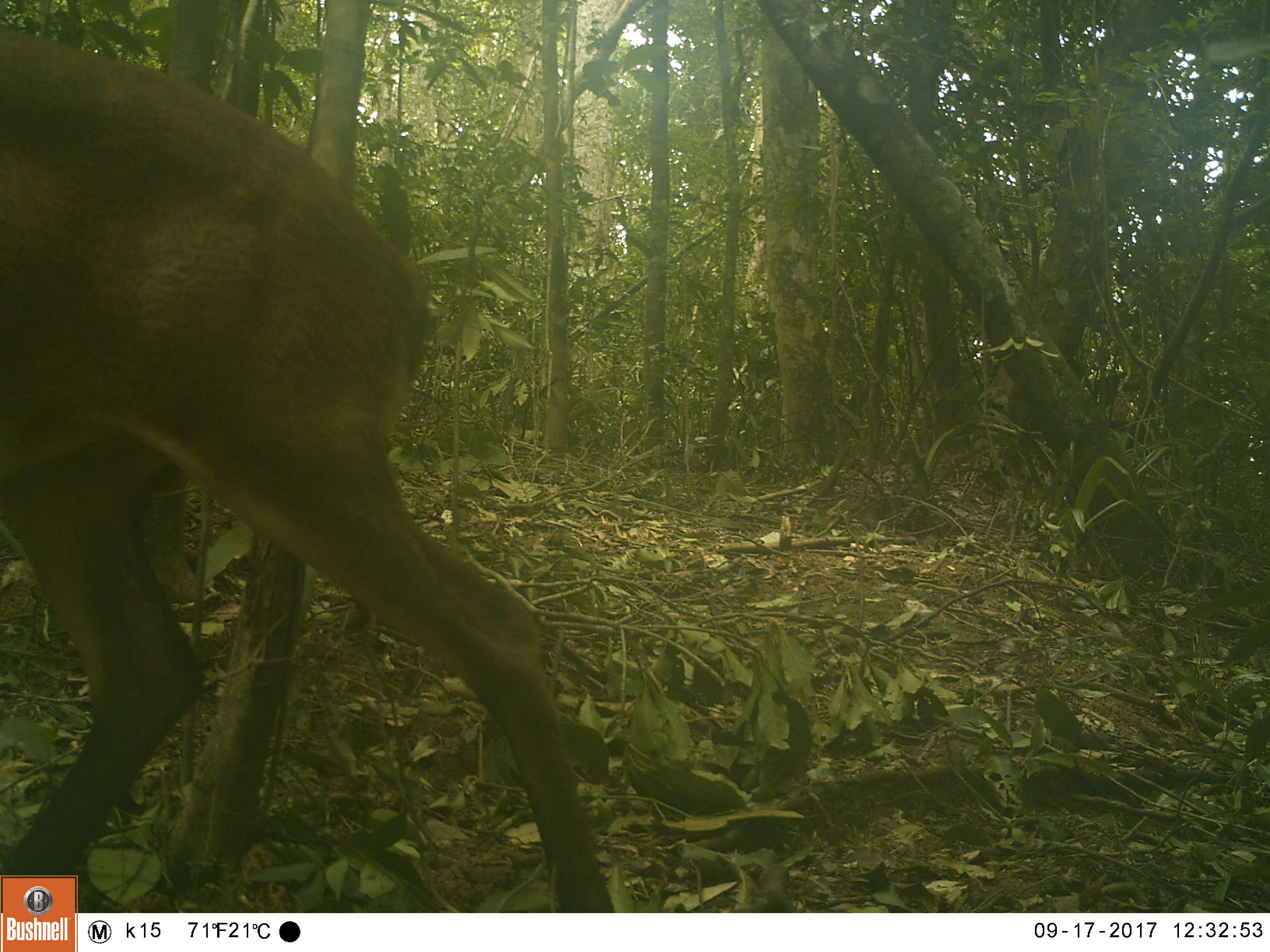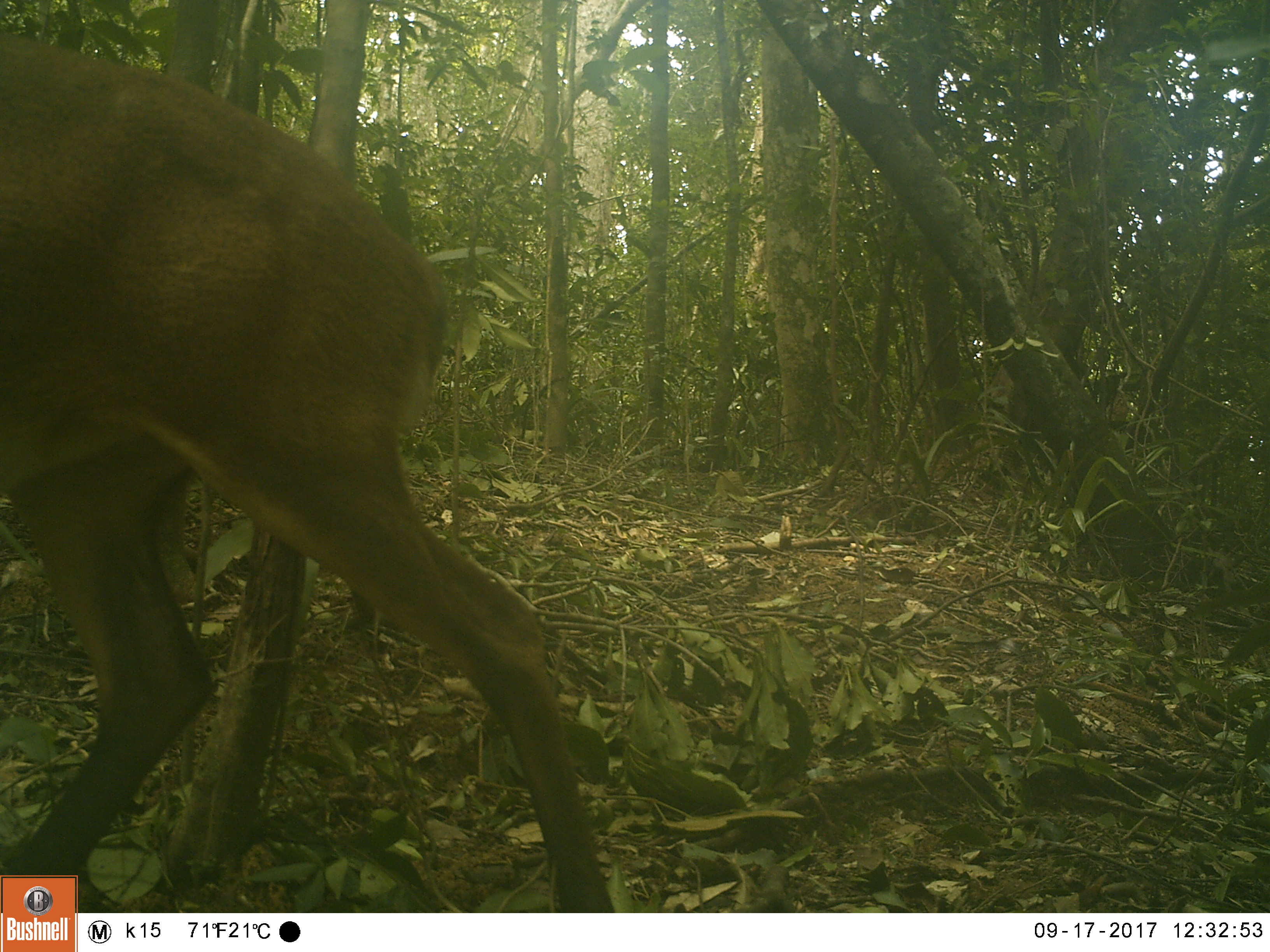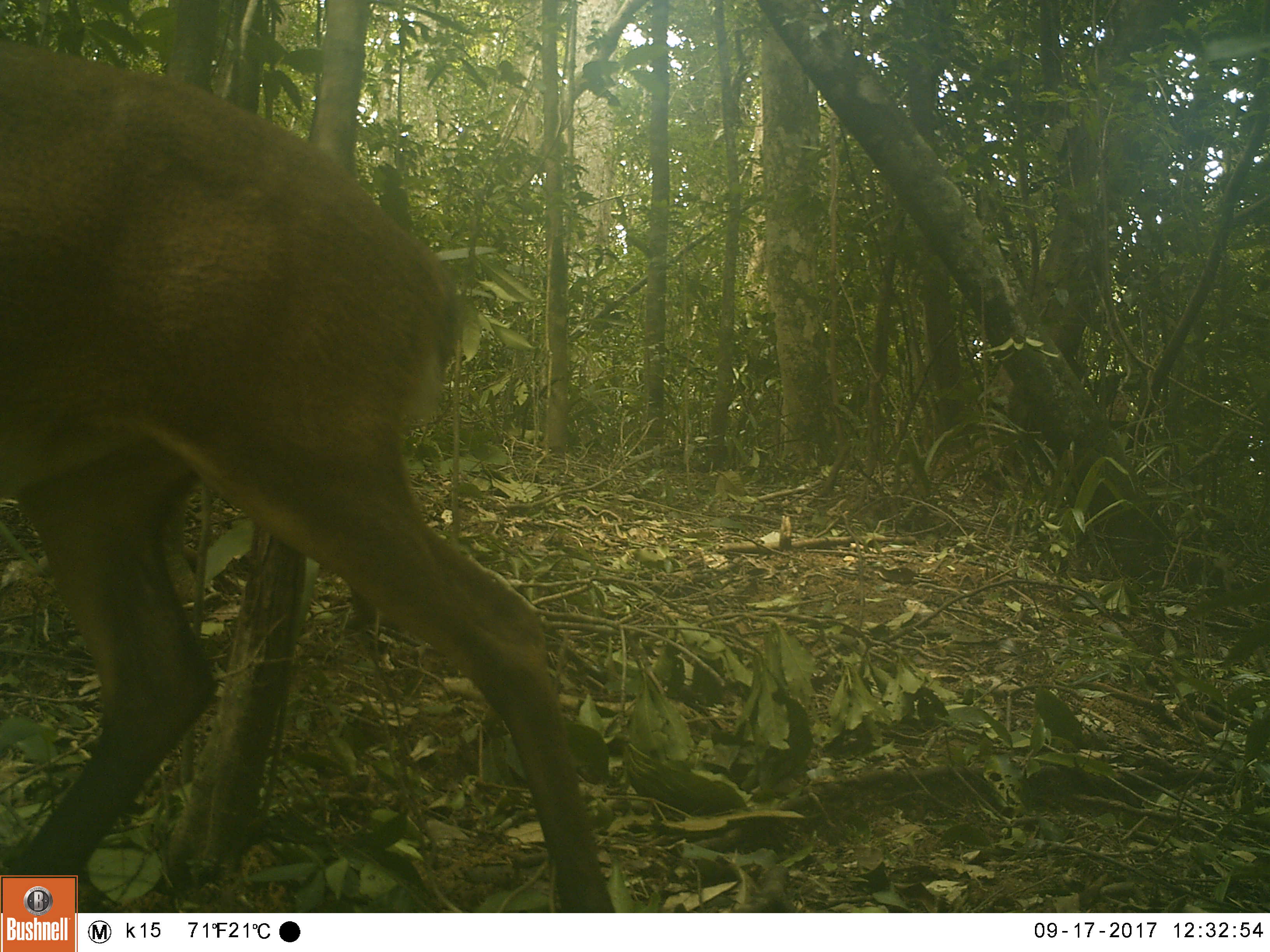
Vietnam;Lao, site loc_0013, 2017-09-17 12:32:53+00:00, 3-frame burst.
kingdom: Animalia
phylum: Chordata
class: Mammalia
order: Artiodactyla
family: Cervidae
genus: Muntiacus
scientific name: Muntiacus vuquangensis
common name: large-antlered muntjac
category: large antlered muntjac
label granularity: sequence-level